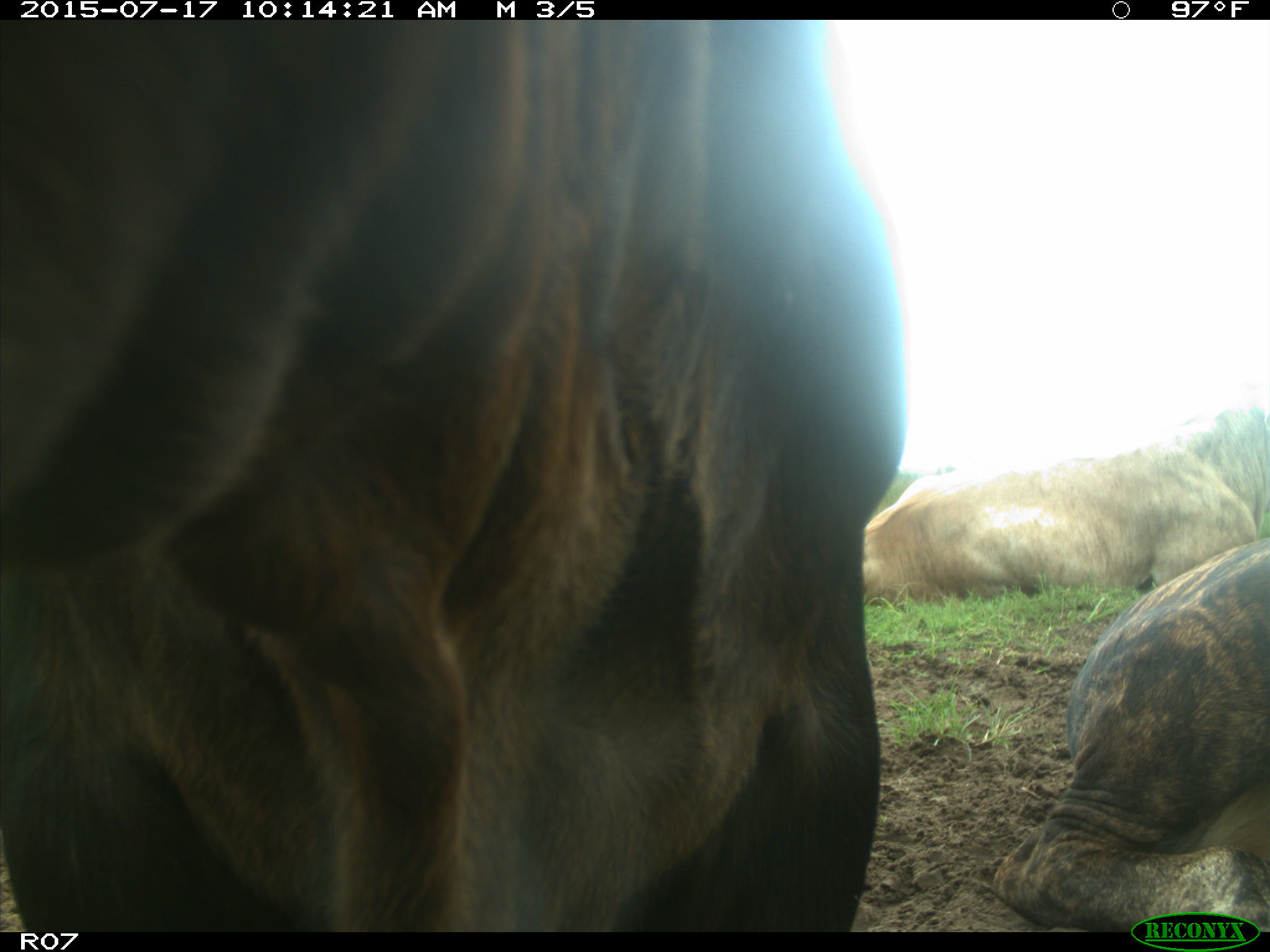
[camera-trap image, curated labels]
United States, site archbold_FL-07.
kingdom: Animalia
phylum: Chordata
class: Mammalia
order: Artiodactyla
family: Bovidae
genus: Bos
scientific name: Bos taurus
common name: domestic cow